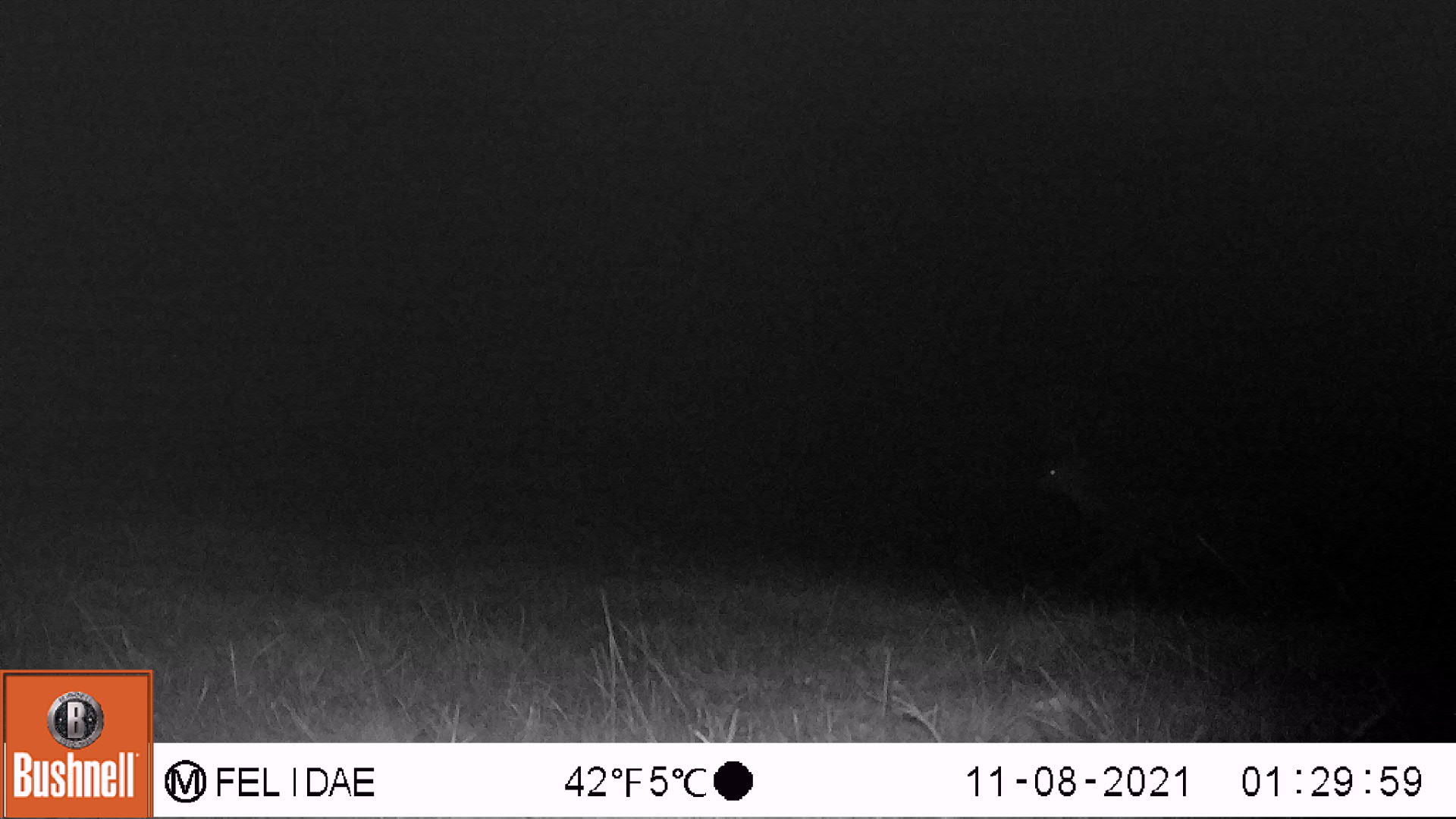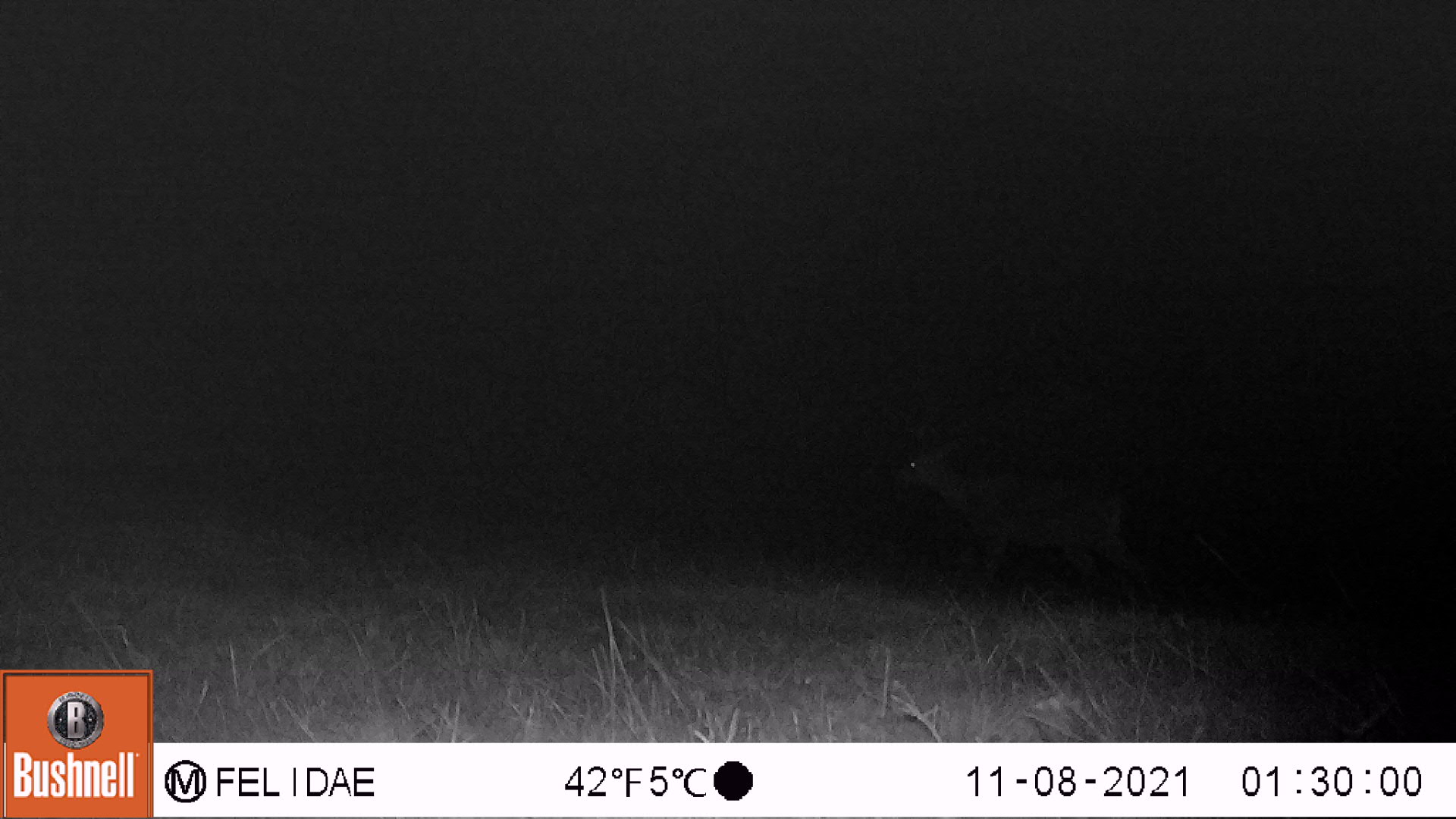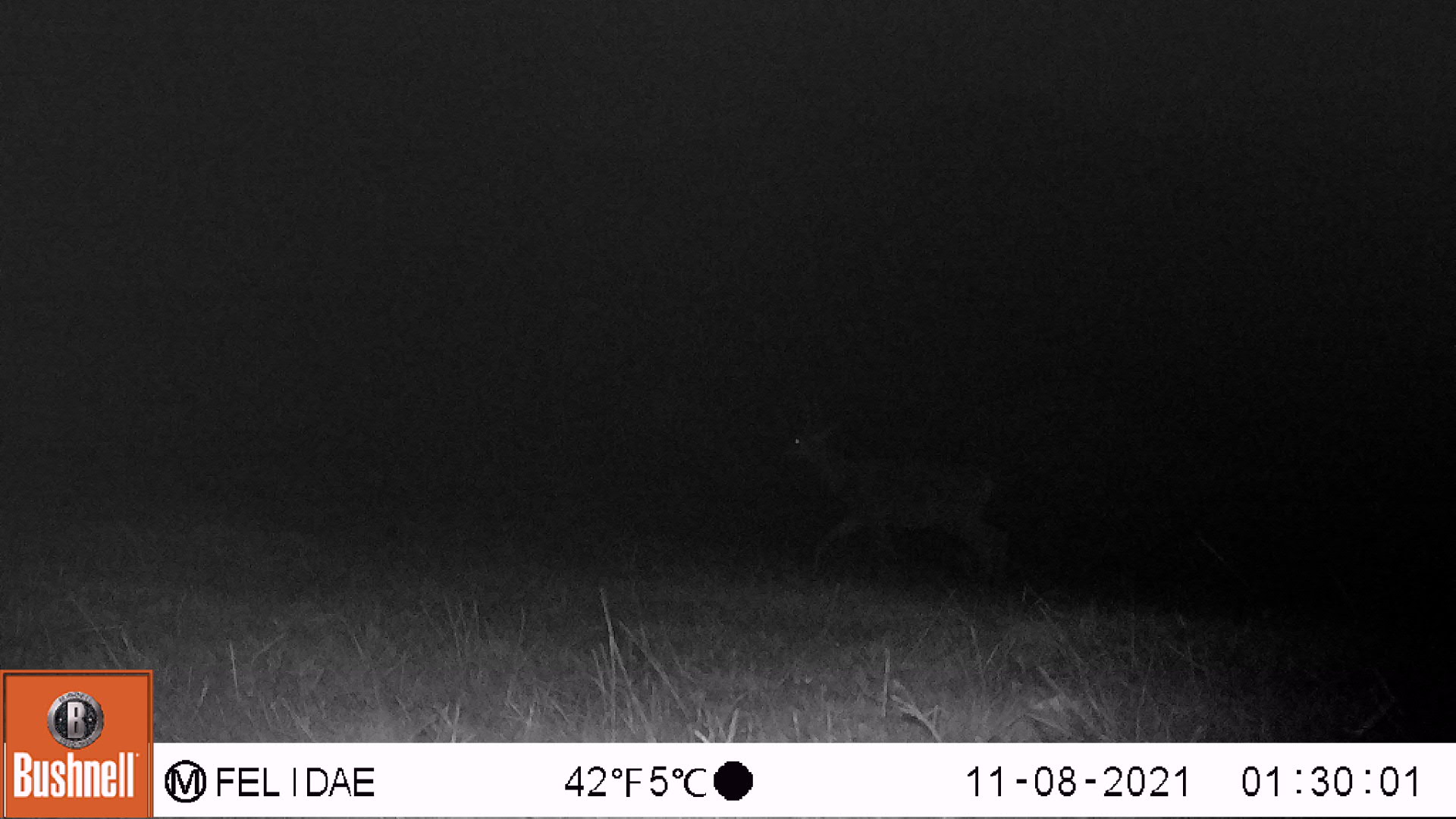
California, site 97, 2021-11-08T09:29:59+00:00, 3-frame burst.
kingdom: Animalia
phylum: Chordata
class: Mammalia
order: Artiodactyla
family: Cervidae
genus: Odocoileus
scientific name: Odocoileus hemionus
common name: mule deer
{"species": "mule deer (Odocoileus hemionus)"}